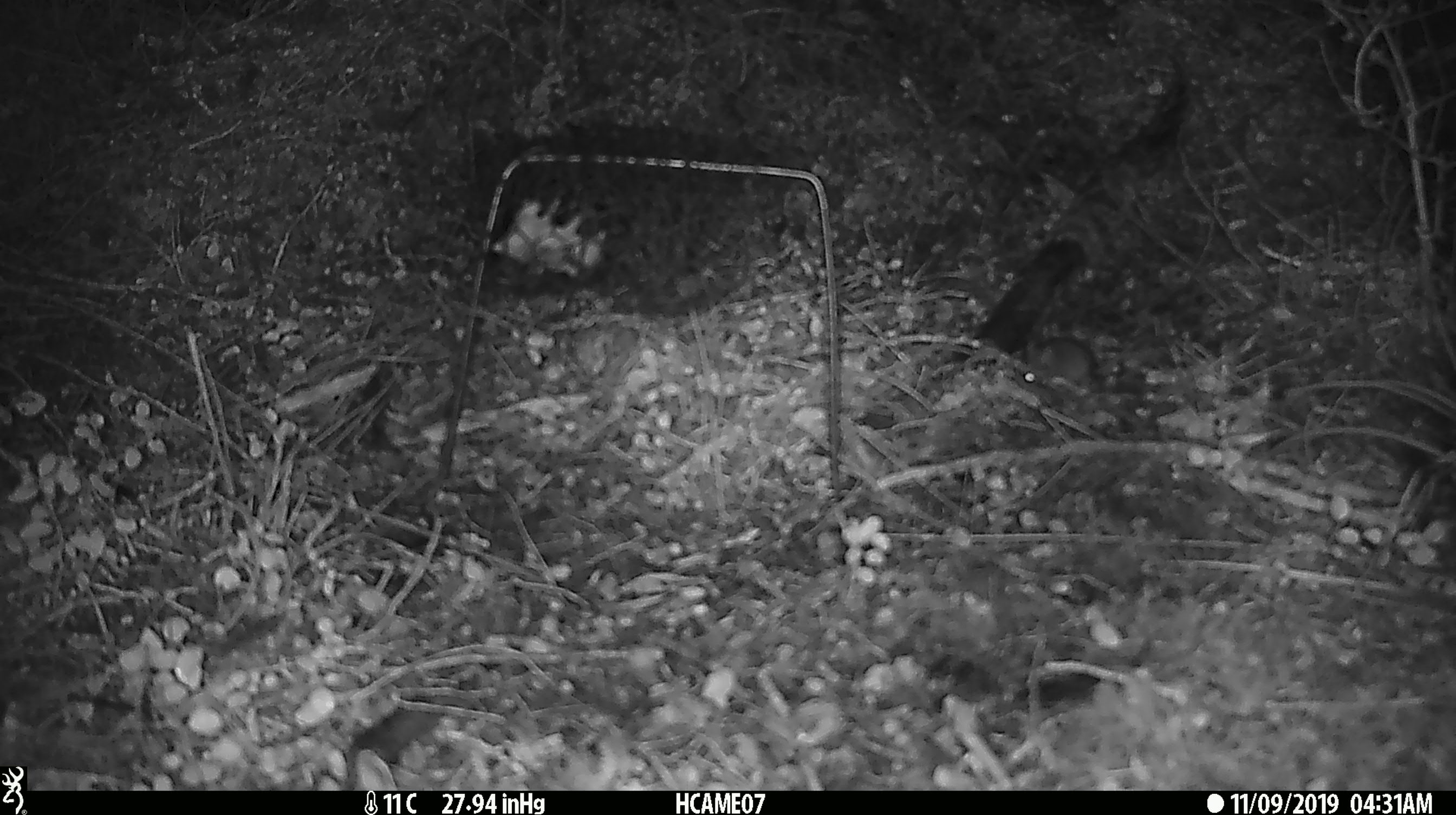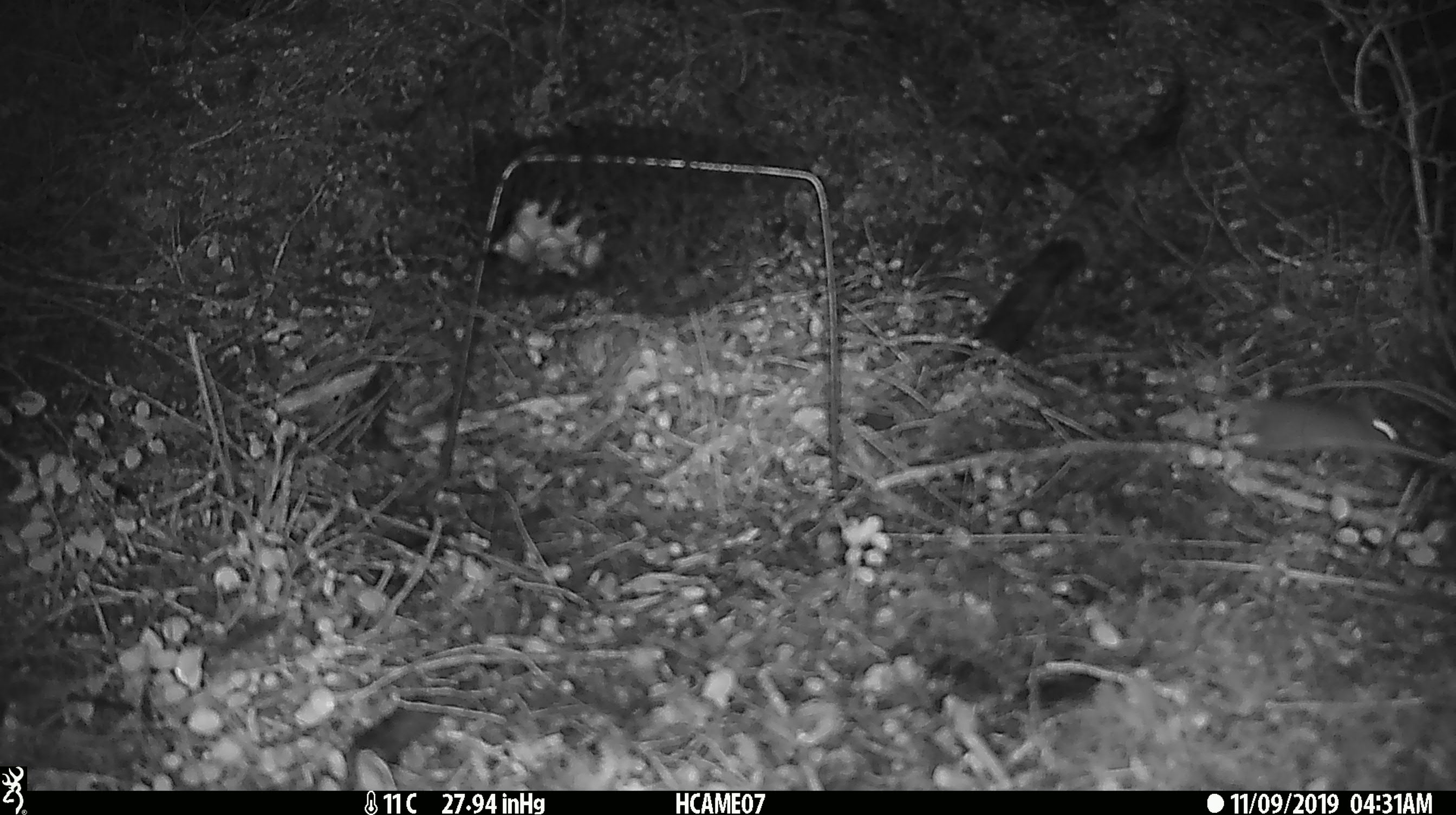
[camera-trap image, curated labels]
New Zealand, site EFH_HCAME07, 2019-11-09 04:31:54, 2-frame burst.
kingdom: Animalia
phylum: Chordata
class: Mammalia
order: Rodentia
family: Muridae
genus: Mus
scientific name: Mus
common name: mouse